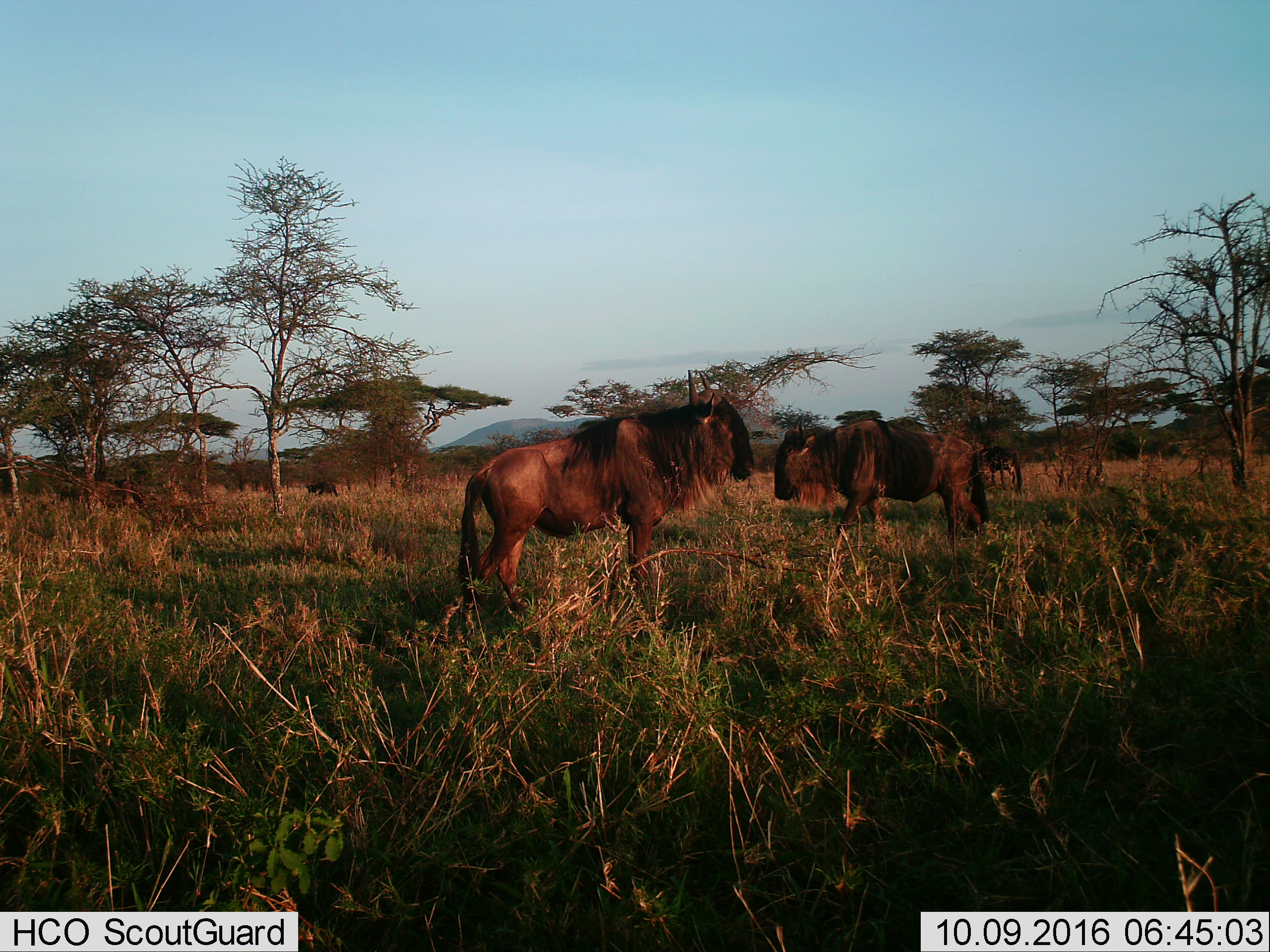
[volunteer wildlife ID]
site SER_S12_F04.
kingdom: Animalia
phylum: Chordata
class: Mammalia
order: Artiodactyla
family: Bovidae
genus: Connochaetes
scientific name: Connochaetes taurinus taurinus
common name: blue wildebeest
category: wildebeestblue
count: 2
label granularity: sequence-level